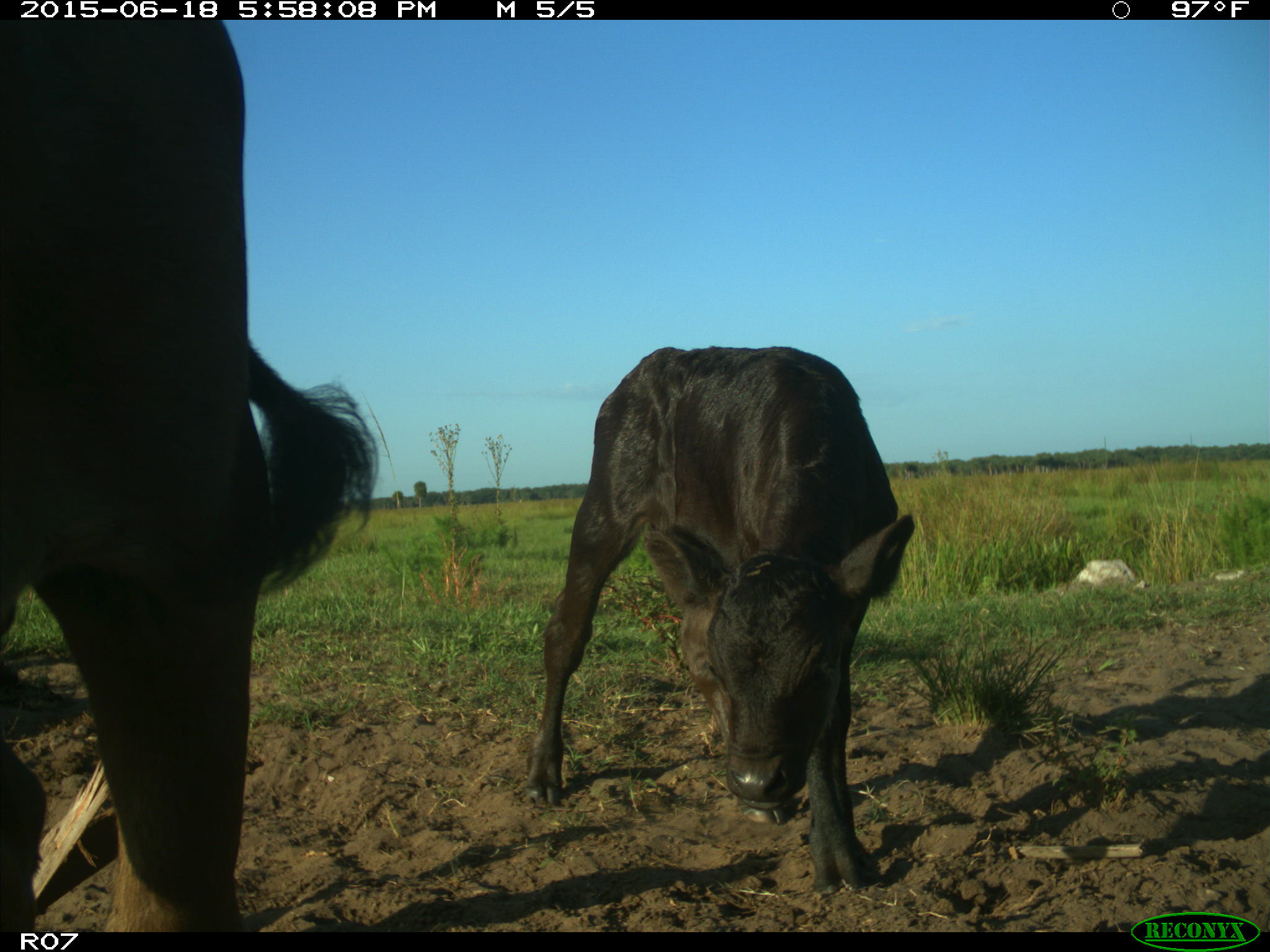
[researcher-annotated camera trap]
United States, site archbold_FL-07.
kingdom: Animalia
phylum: Chordata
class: Mammalia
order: Artiodactyla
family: Bovidae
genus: Bos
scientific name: Bos taurus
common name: domestic cow